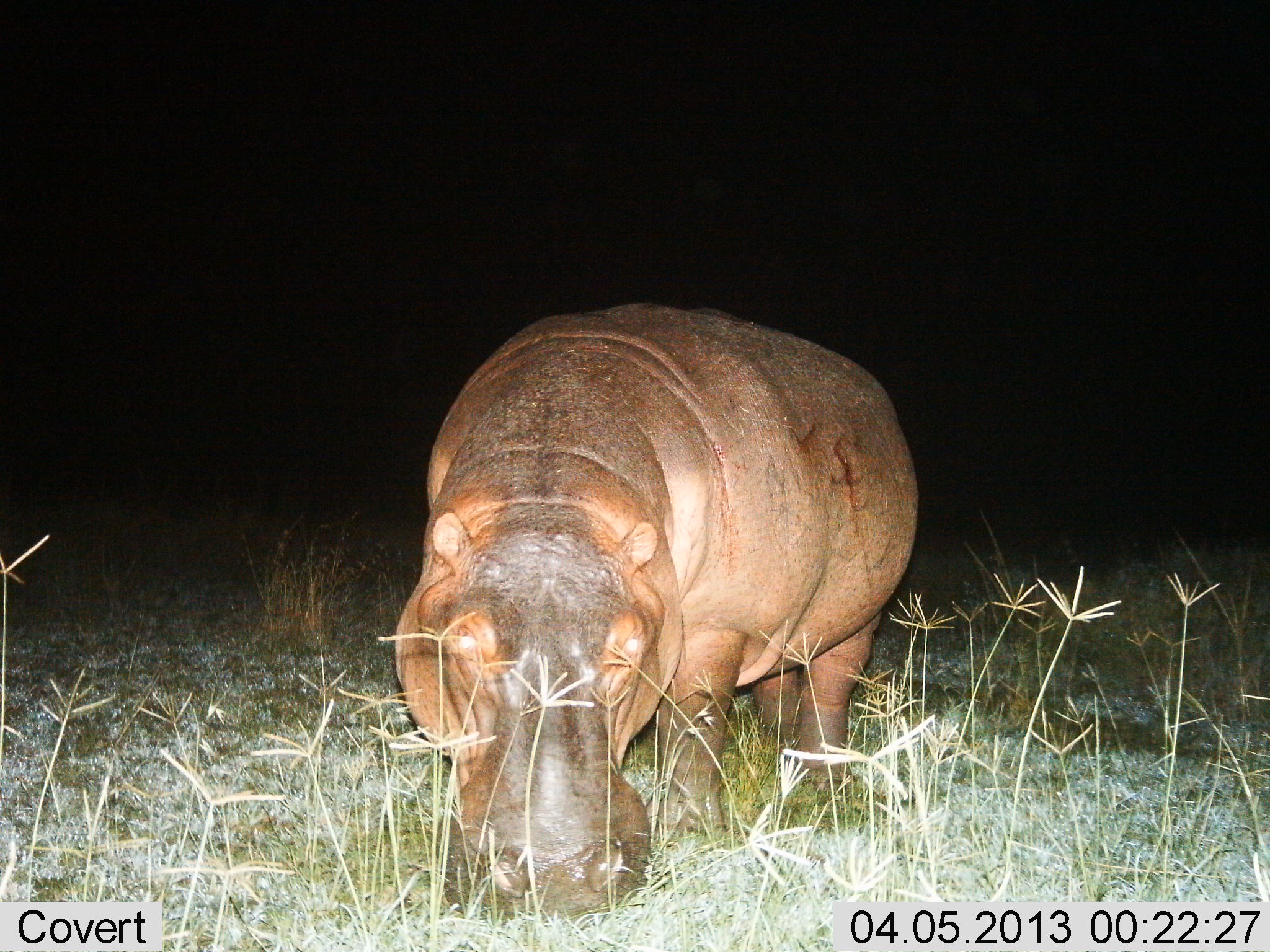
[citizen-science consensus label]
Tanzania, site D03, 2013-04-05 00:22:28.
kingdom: Animalia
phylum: Chordata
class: Mammalia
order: Artiodactyla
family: Hippopotamidae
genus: Hippopotamus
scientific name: Hippopotamus amphibius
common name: hippopotamus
Hippopotamus (Hippopotamus amphibius), count 1. Behavior (volunteer vote fractions): standing 42%, resting 0%, moving 6%, interacting 0%. Young present (vote fraction): 0%. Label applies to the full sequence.